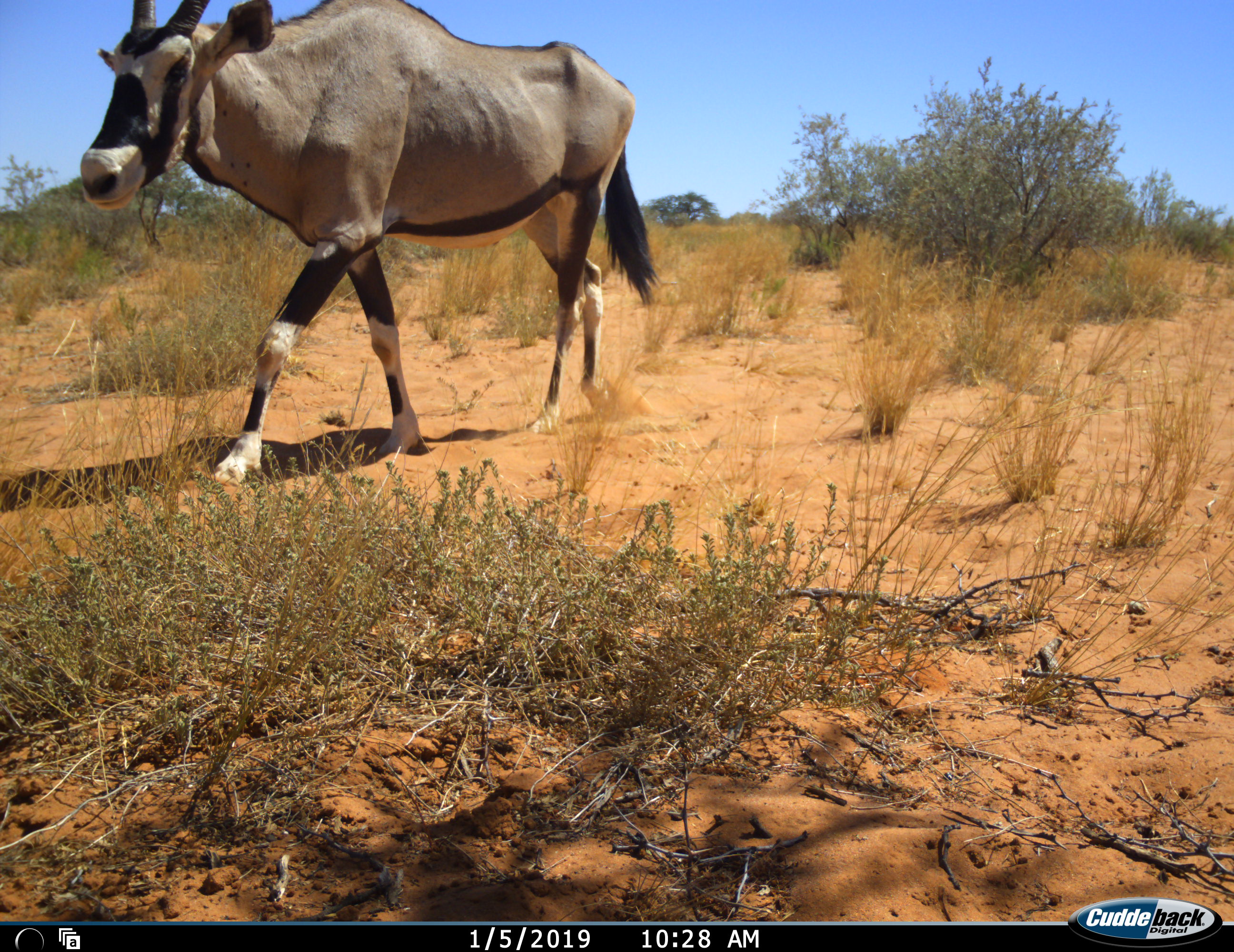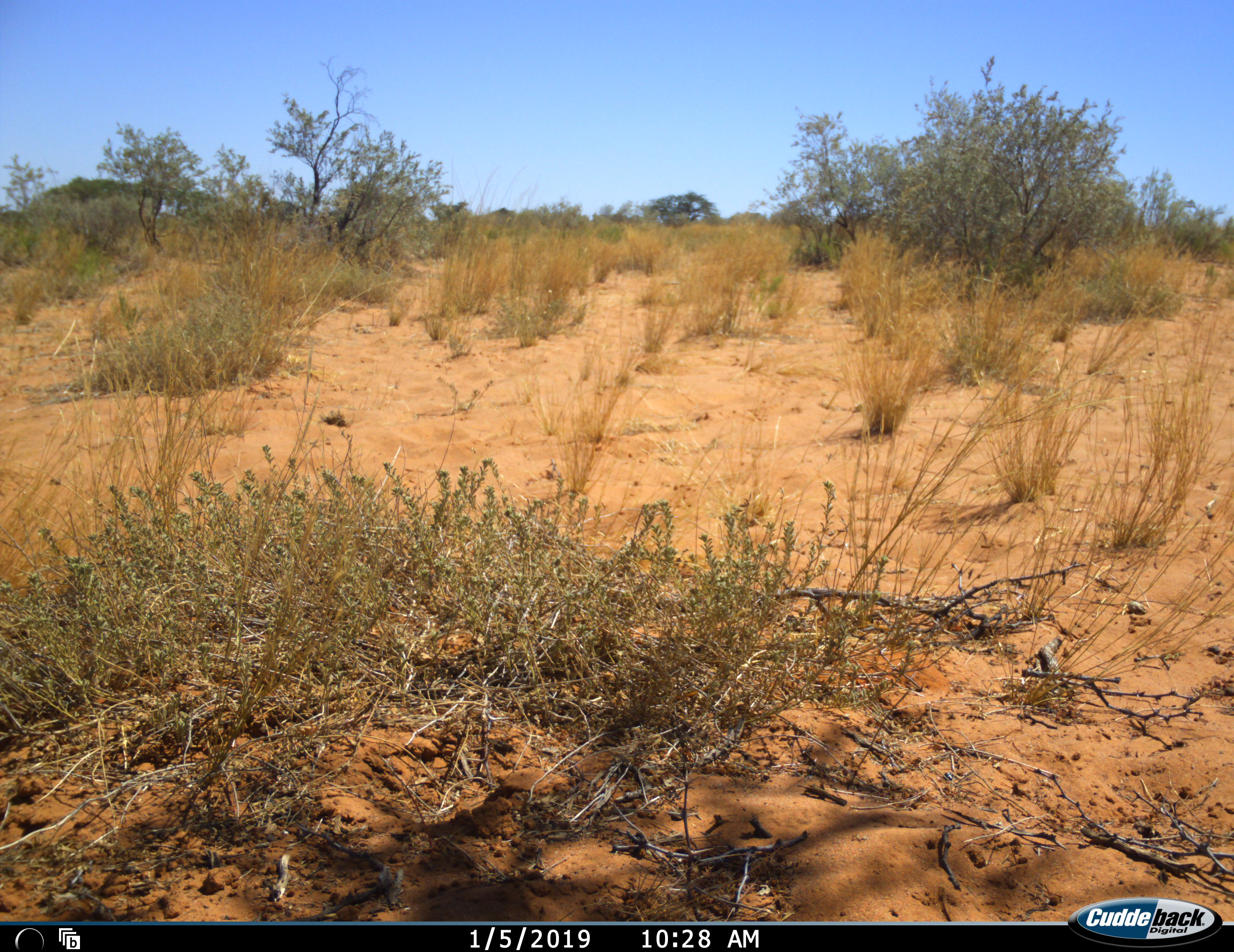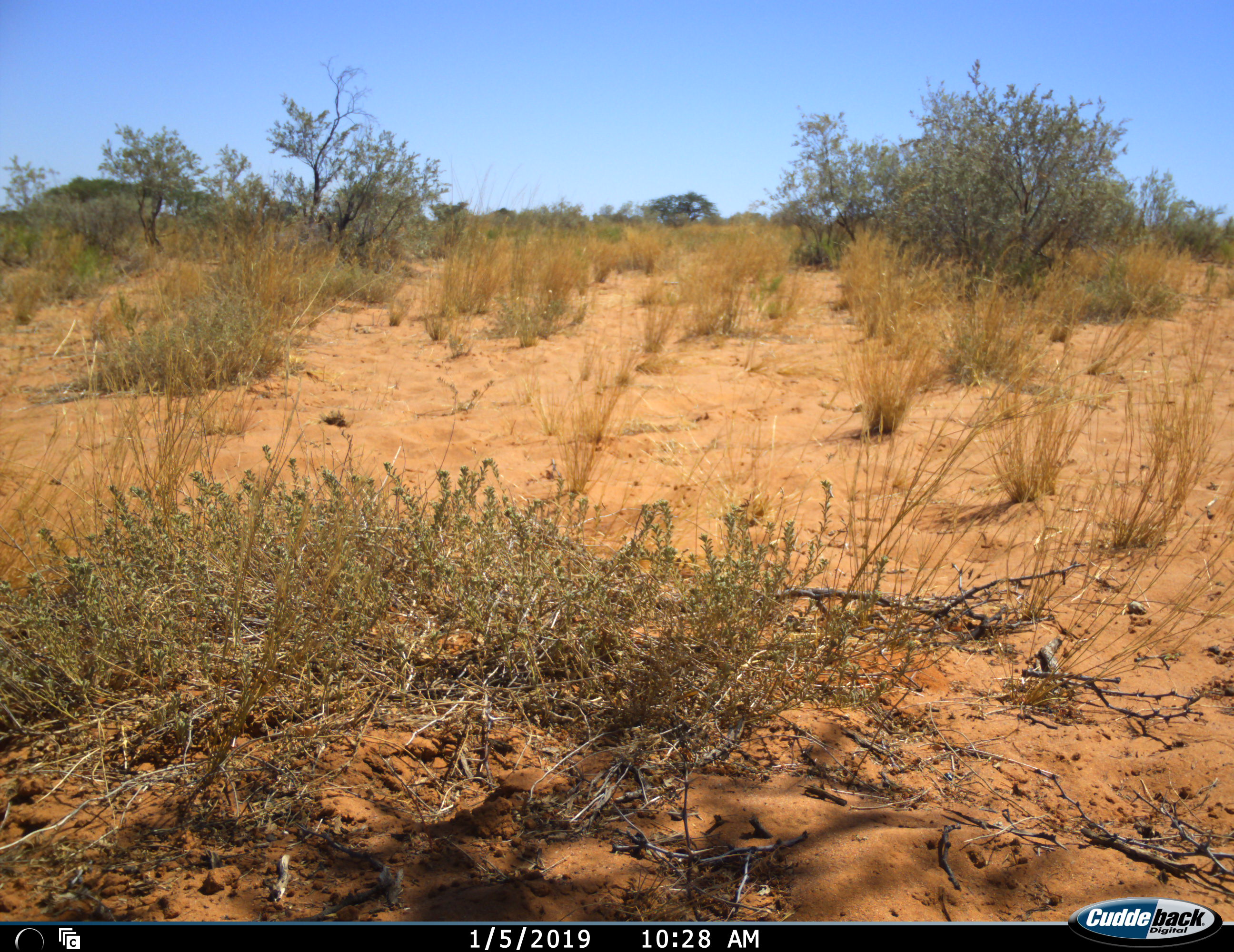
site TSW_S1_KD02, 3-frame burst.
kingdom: Animalia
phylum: Chordata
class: Mammalia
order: Artiodactyla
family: Bovidae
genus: Oryx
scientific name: Oryx gazella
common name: gemsbok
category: oryx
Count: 1.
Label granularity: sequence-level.